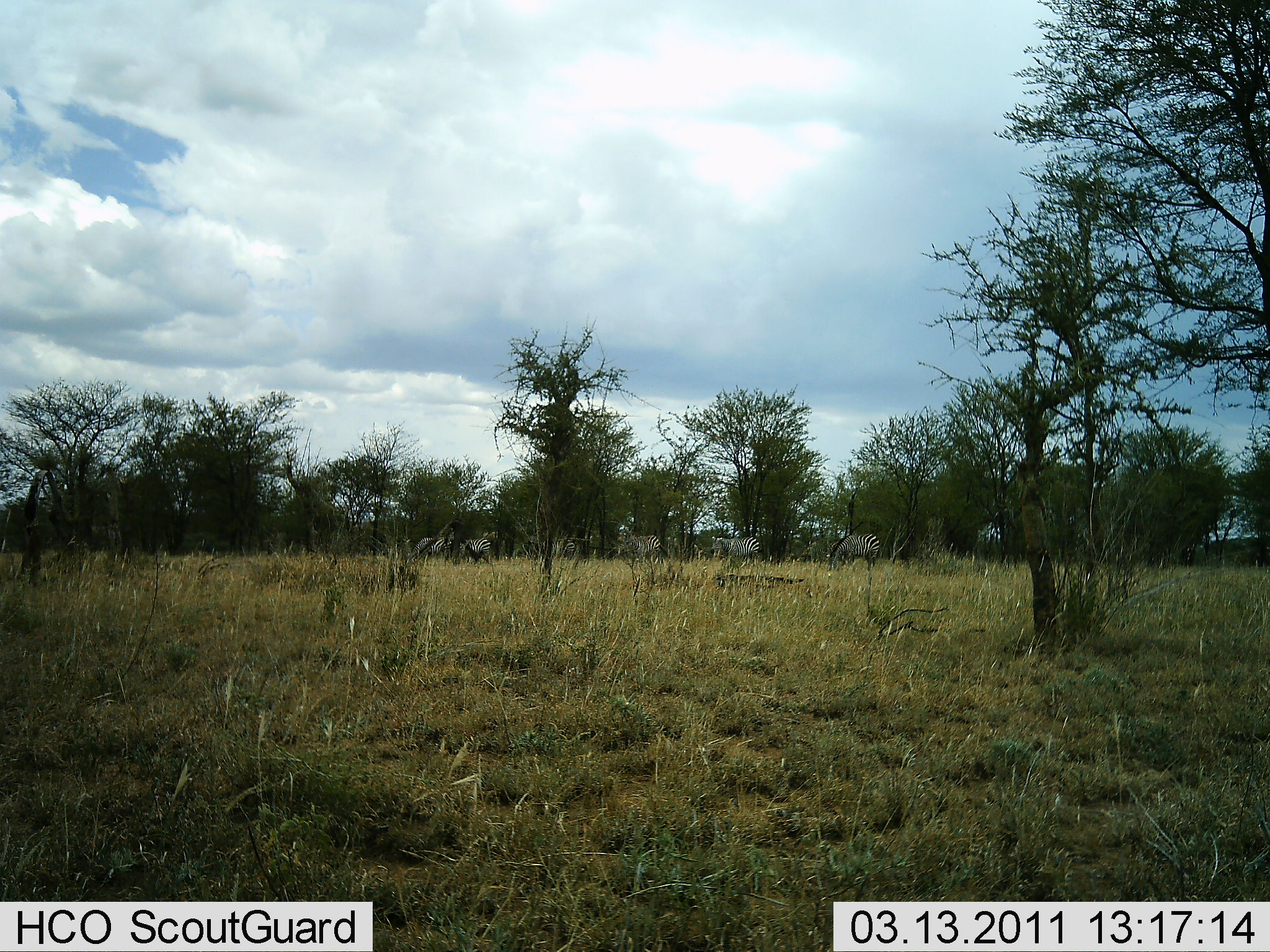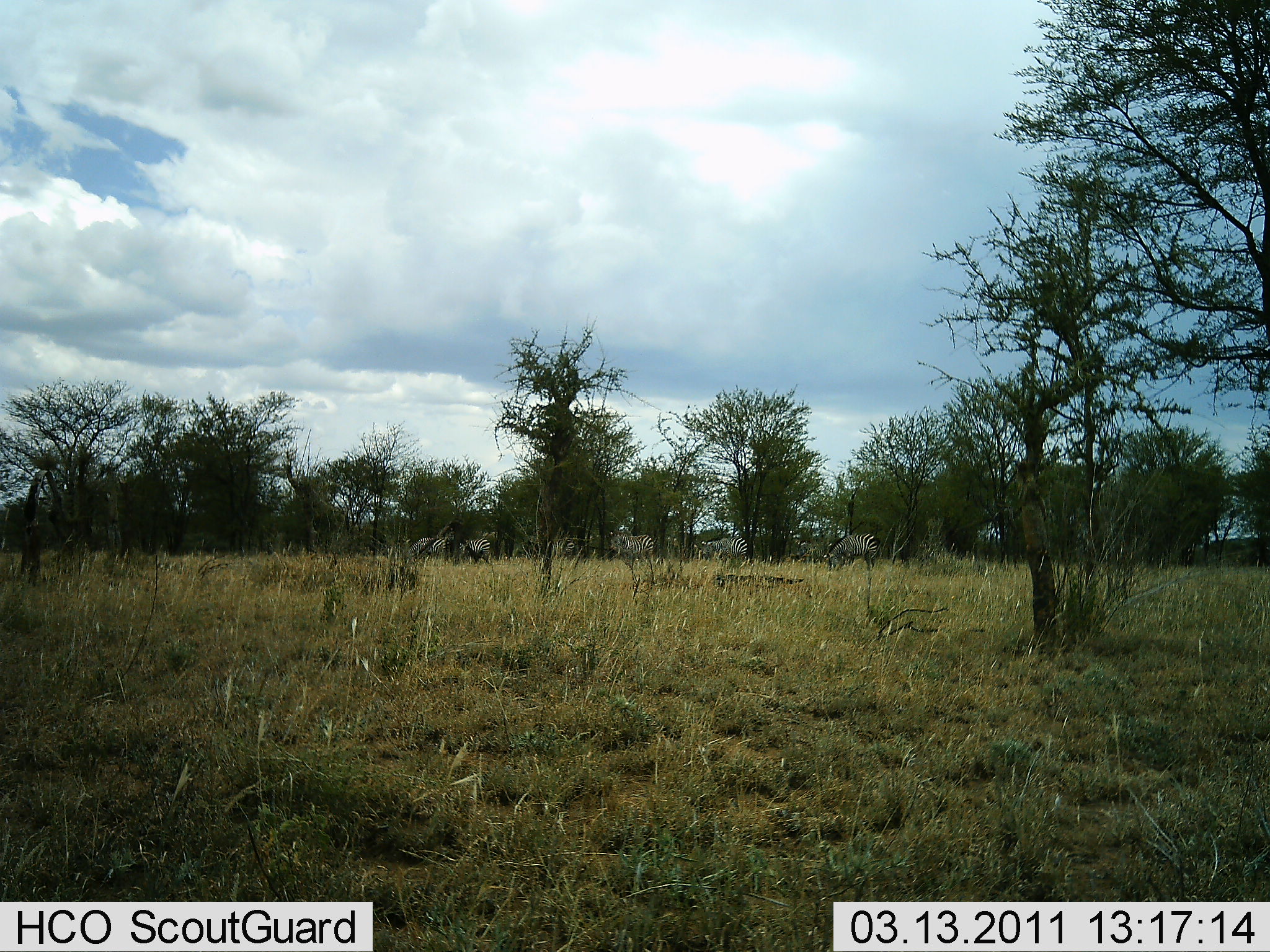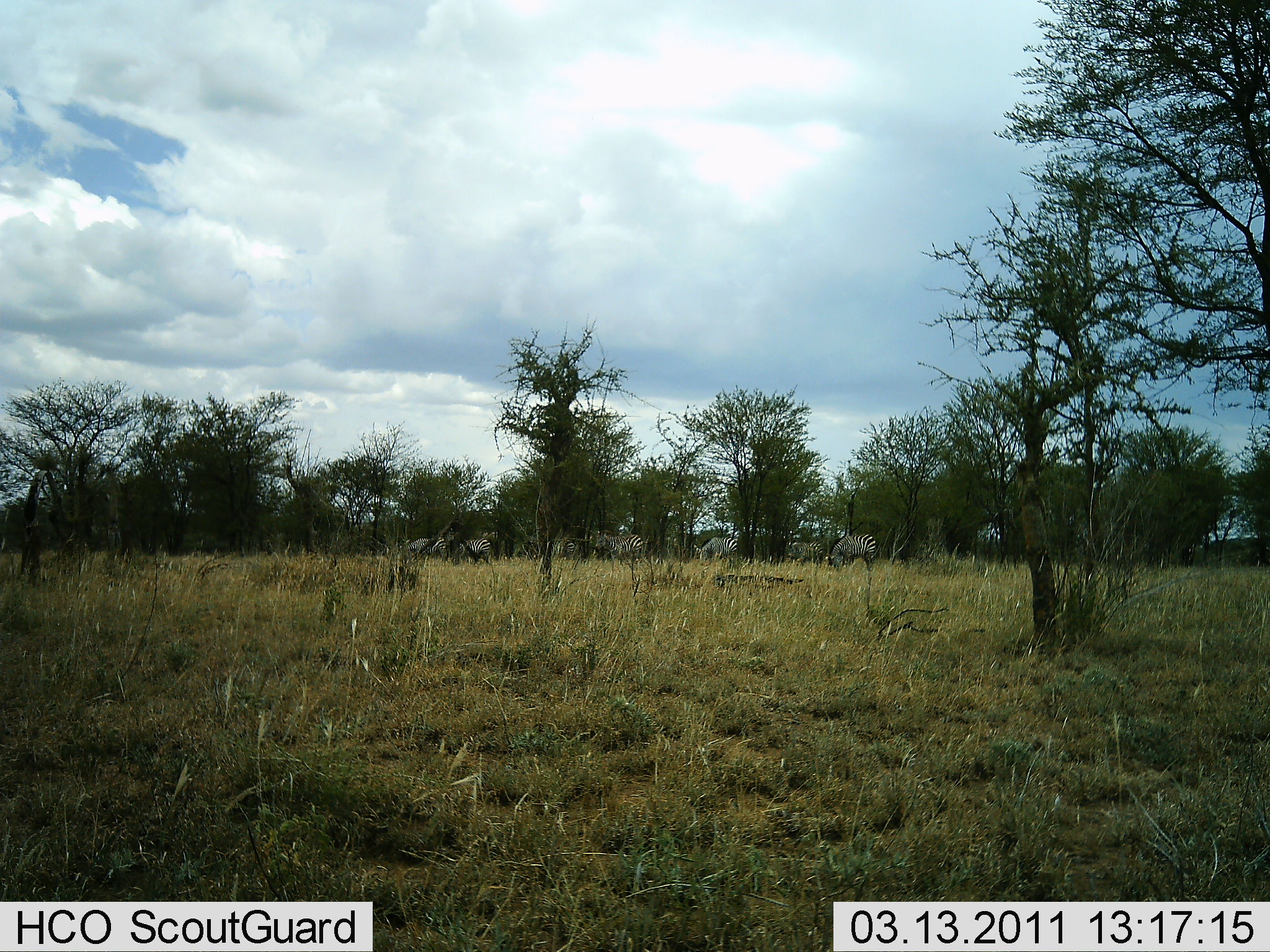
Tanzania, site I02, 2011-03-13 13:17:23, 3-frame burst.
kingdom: Animalia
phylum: Chordata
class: Mammalia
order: Perissodactyla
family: Equidae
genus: Equus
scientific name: Equus quagga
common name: plains zebra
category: zebra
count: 7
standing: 50%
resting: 0%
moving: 50%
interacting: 0%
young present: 0%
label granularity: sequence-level